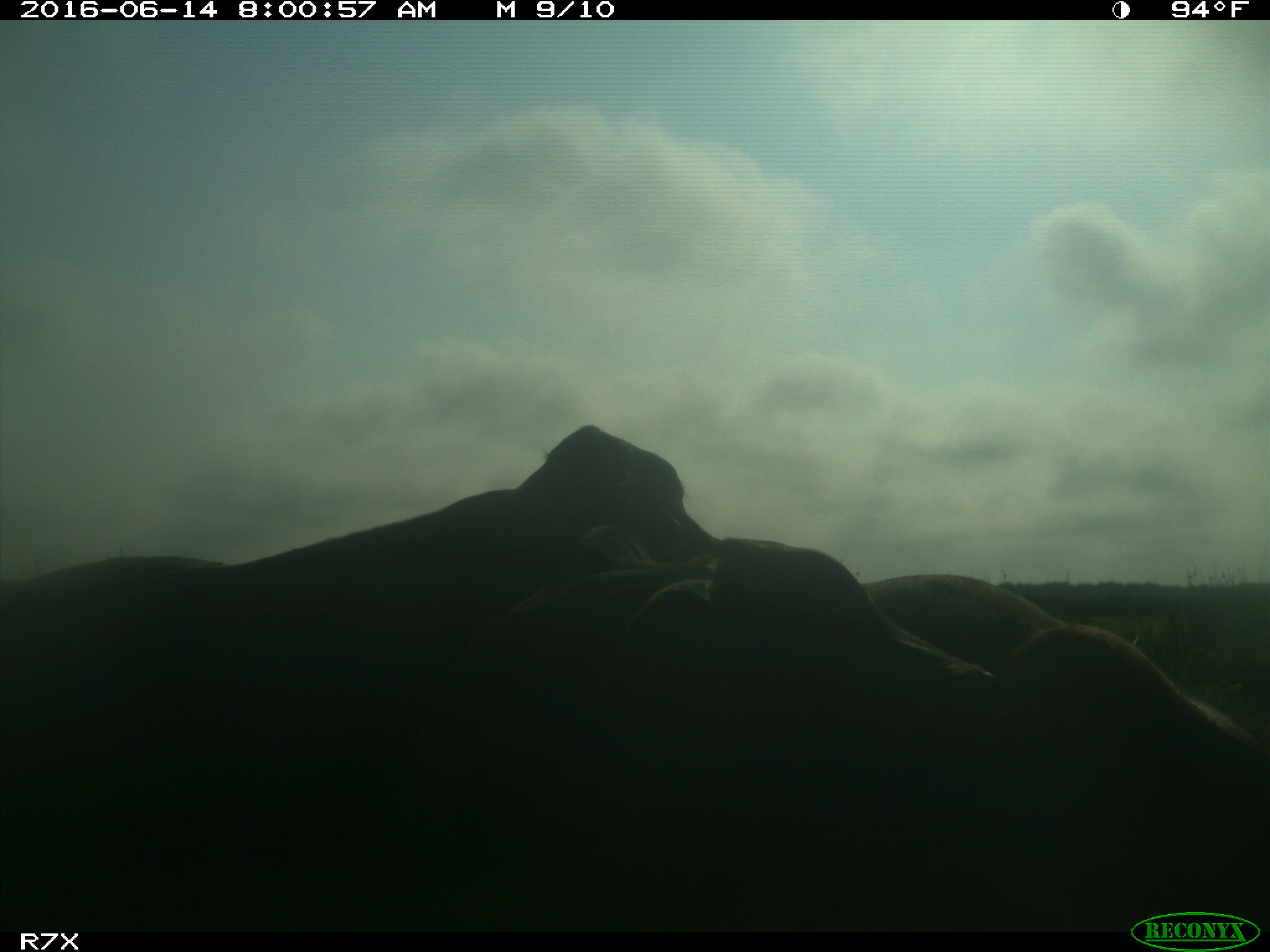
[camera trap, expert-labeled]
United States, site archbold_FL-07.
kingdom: Animalia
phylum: Chordata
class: Mammalia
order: Artiodactyla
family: Bovidae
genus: Bos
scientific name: Bos taurus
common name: domestic cow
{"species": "Bos taurus (domestic cow)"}